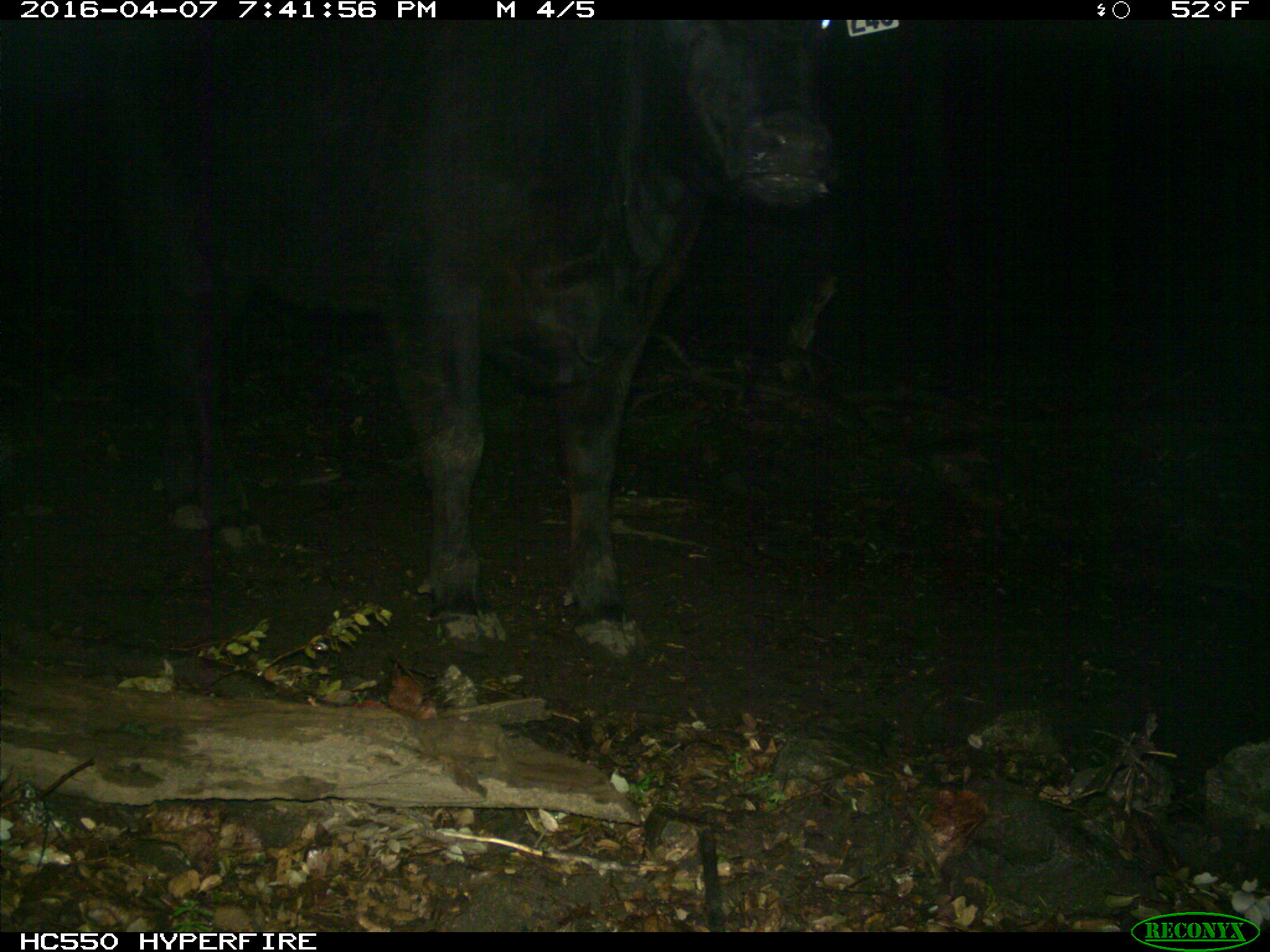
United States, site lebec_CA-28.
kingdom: Animalia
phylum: Chordata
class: Mammalia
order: Artiodactyla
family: Bovidae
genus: Bos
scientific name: Bos taurus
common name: domestic cow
Bos taurus (domestic cow).